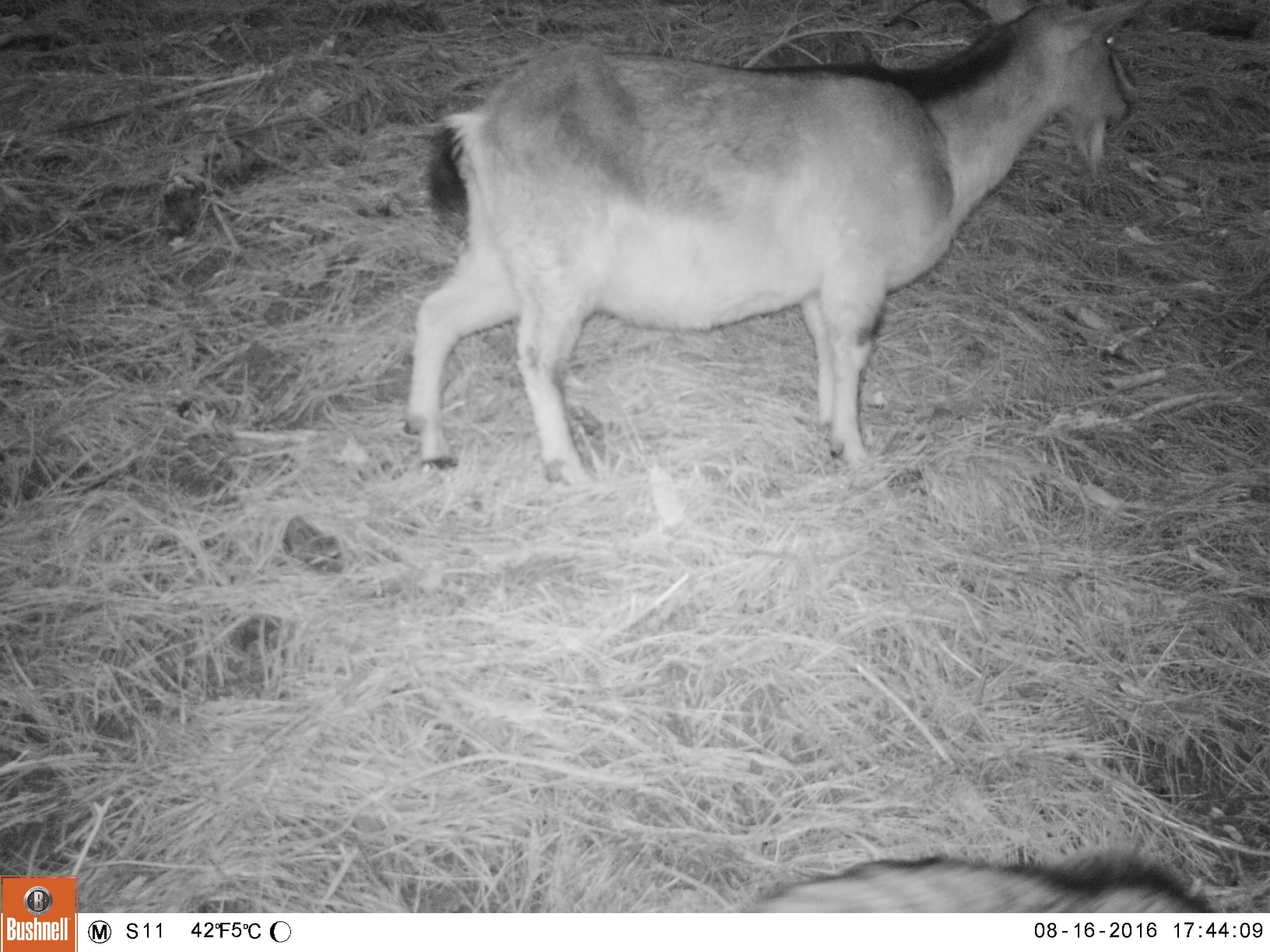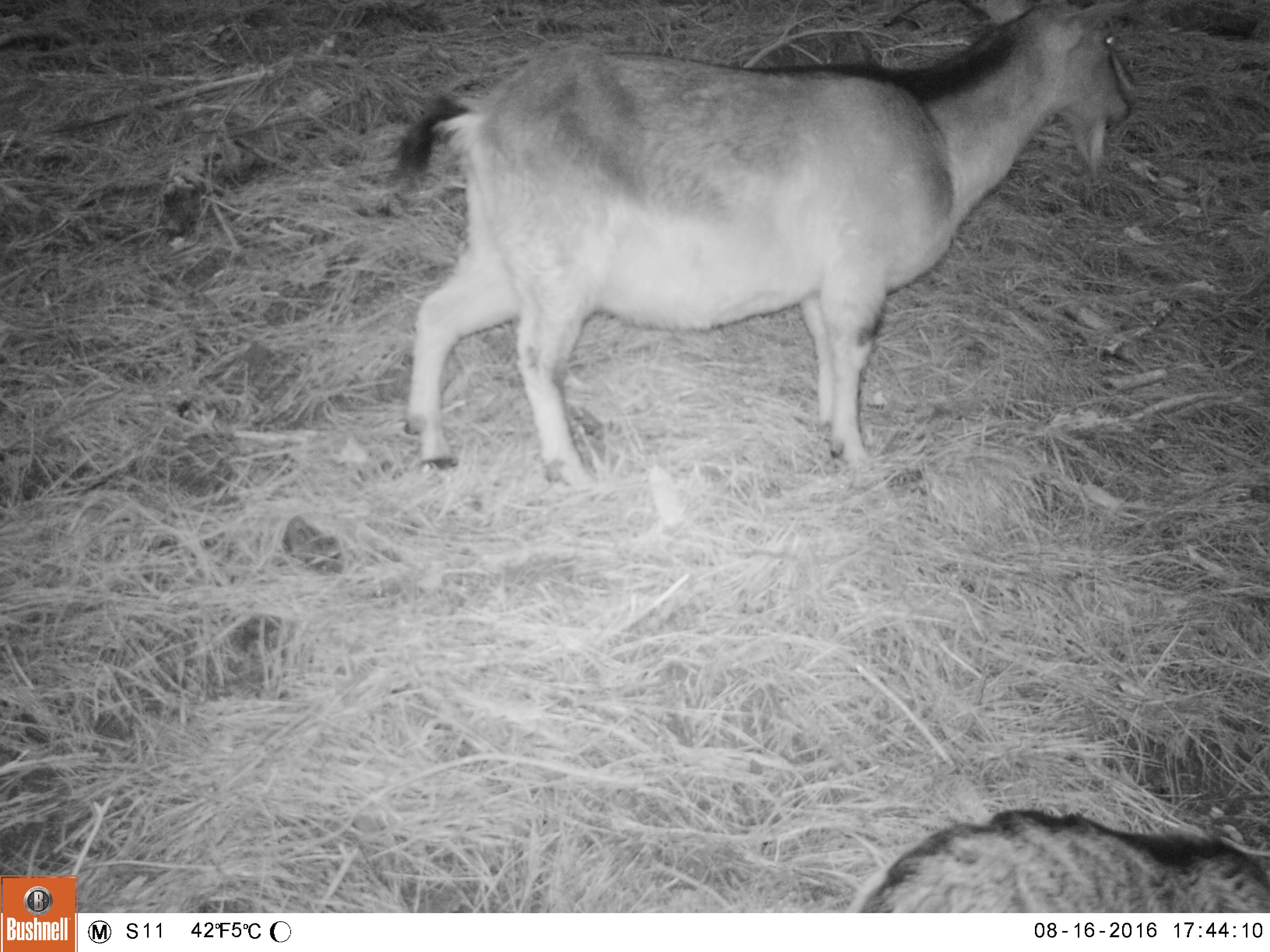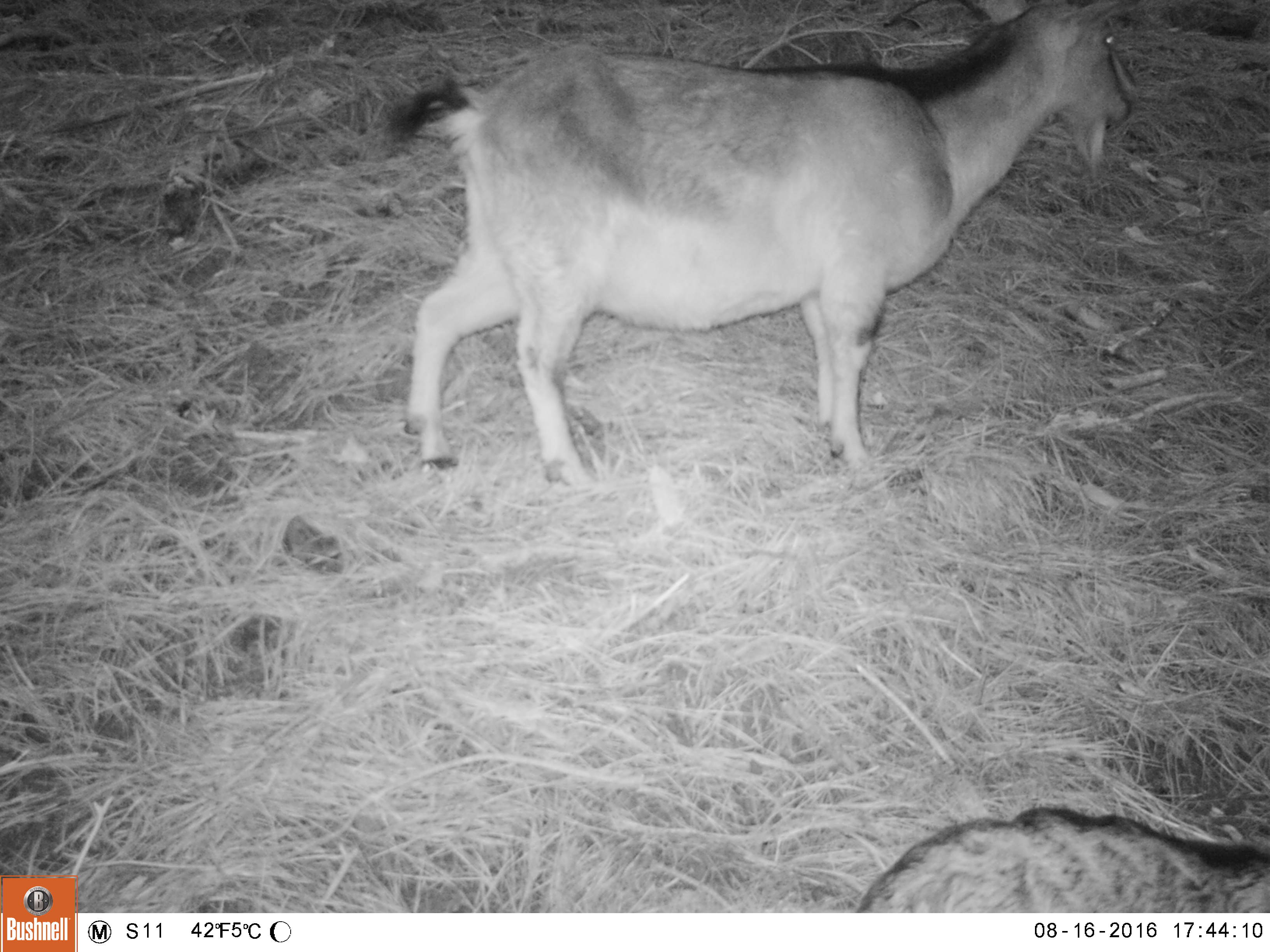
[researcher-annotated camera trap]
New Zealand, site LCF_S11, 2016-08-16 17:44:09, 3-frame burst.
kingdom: Animalia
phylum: Chordata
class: Mammalia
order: Artiodactyla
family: Bovidae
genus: Capra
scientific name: Capra hircus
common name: goat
Goat (Capra hircus).